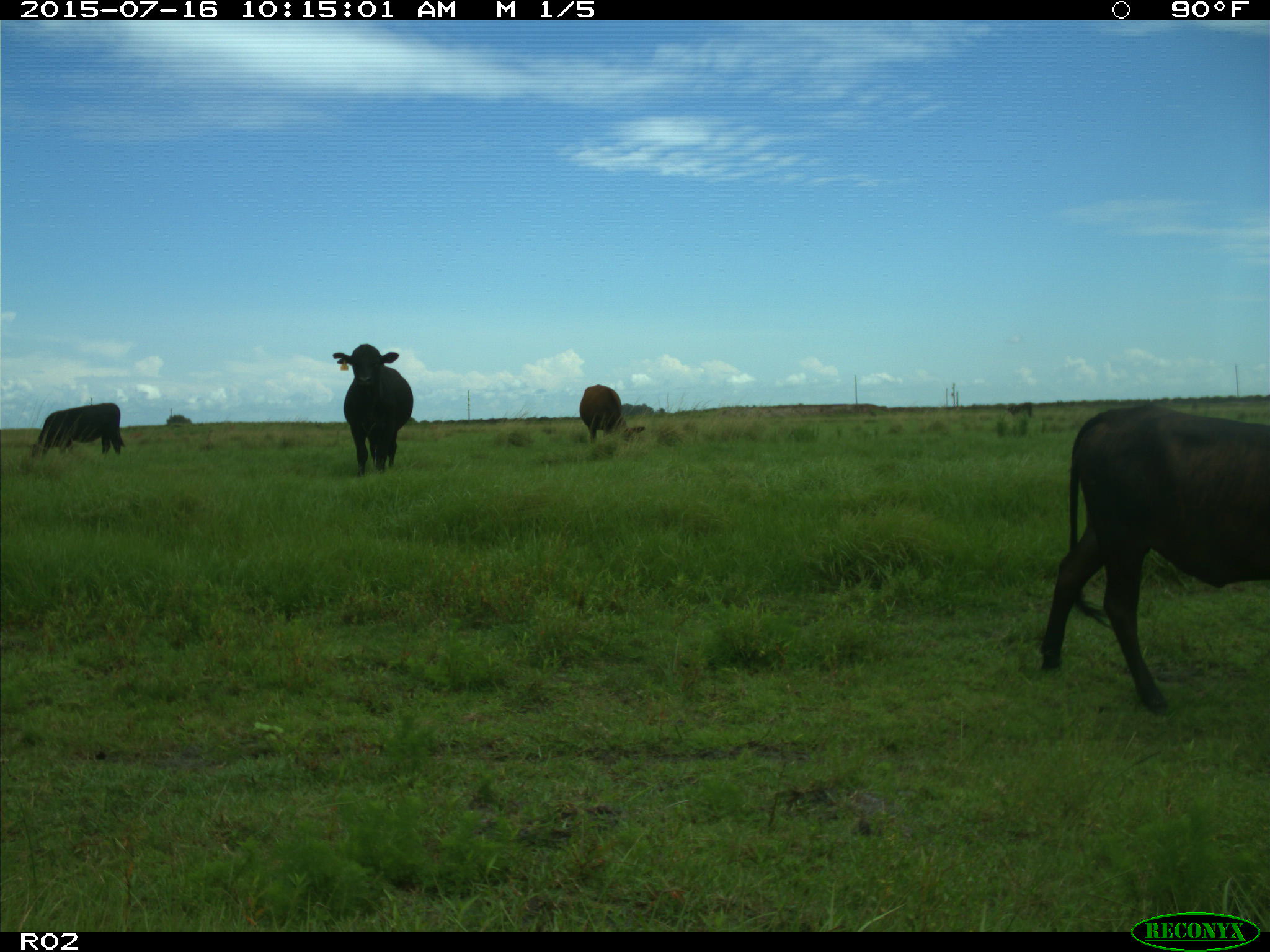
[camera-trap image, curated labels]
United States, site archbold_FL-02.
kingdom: Animalia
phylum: Chordata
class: Mammalia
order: Artiodactyla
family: Bovidae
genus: Bos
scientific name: Bos taurus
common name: domestic cow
Bos taurus (domestic cow).